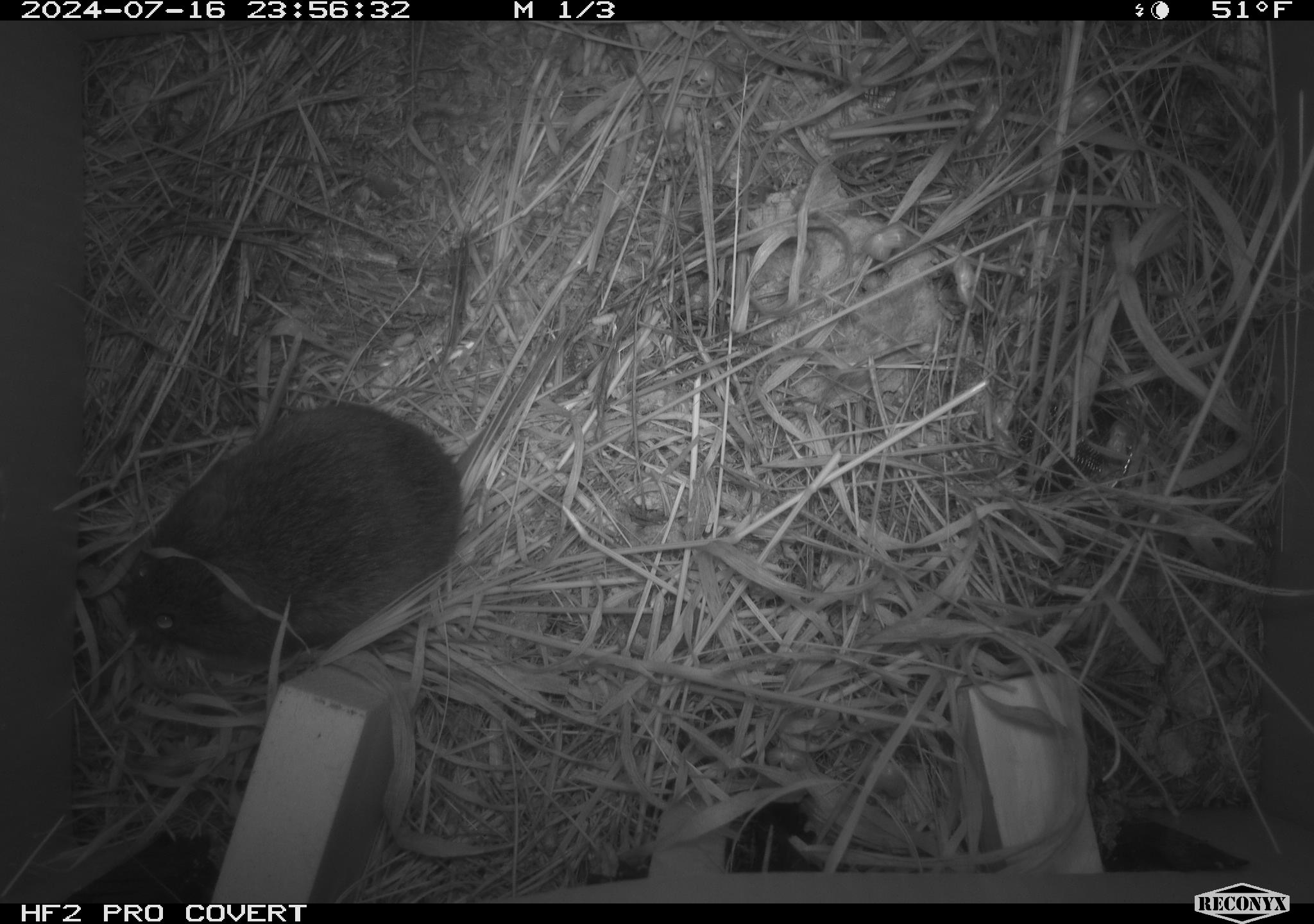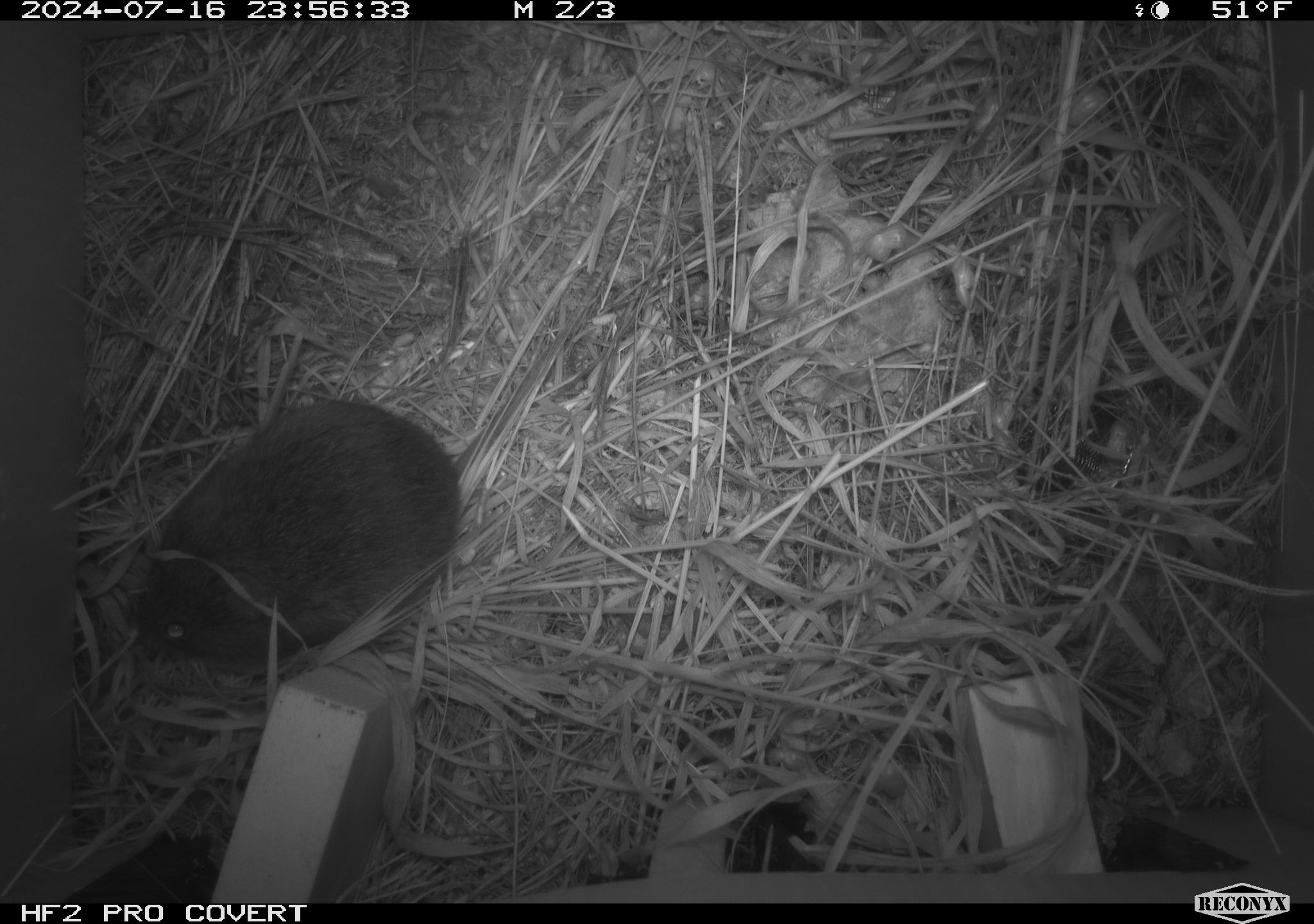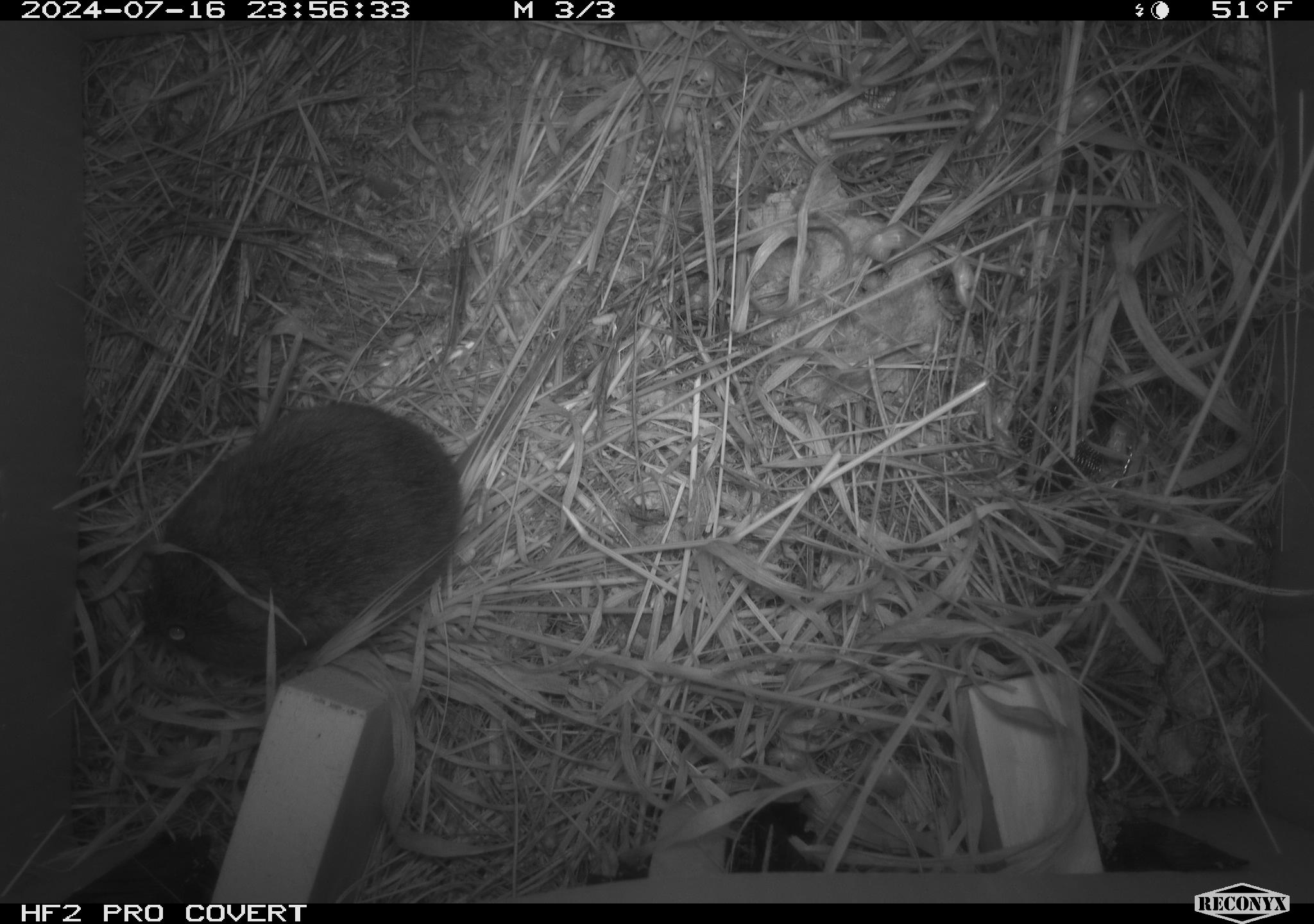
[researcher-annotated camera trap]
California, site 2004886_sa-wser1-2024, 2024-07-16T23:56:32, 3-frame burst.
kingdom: Animalia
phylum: Chordata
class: Mammalia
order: Rodentia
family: Cricetidae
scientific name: Arvicolinae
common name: voles, lemmings, and muskrats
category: arvicolinae subfamily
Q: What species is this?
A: Arvicolinae subfamily (voles, lemmings, and muskrats) (Arvicolinae).